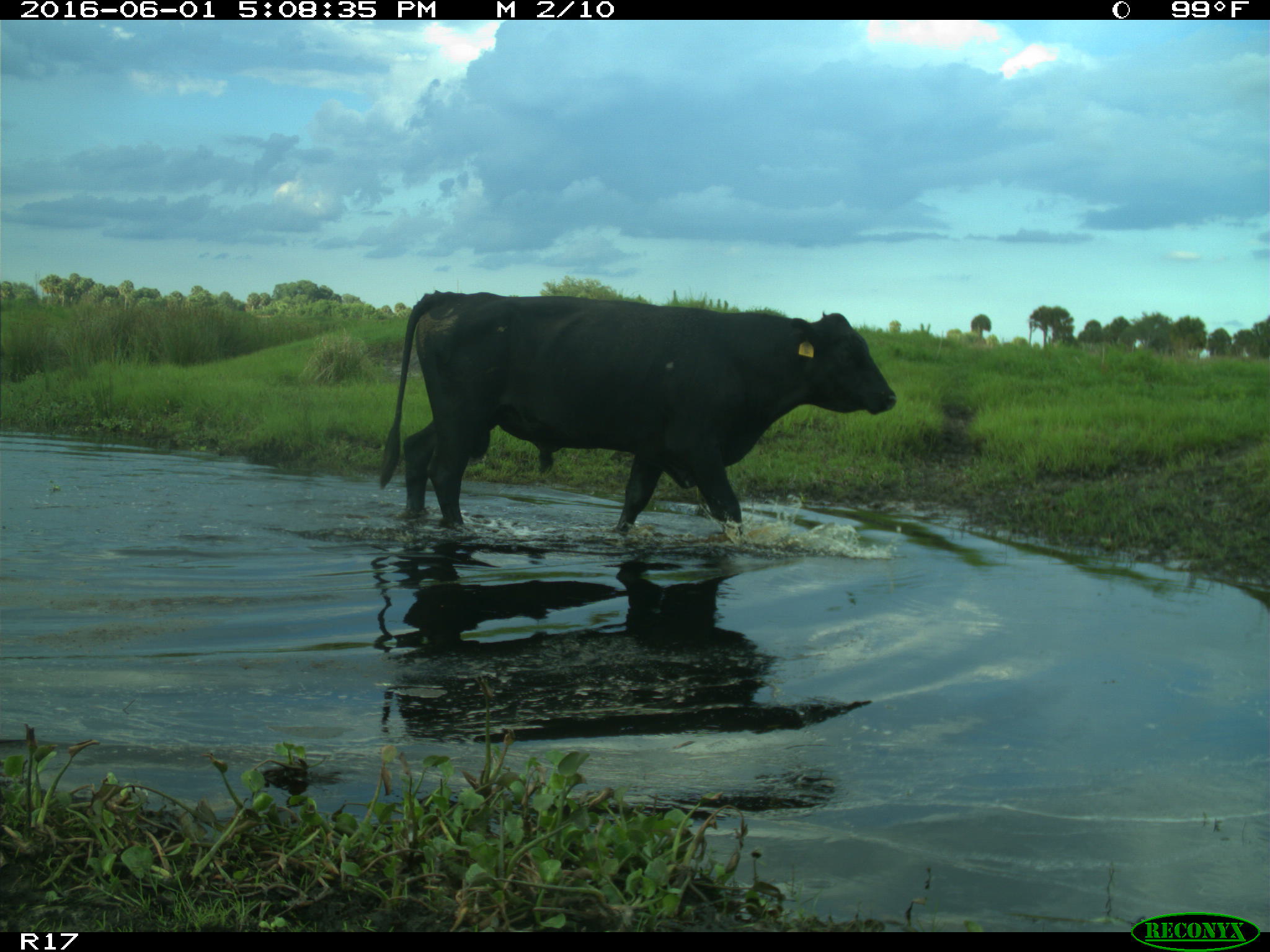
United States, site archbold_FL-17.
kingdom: Animalia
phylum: Chordata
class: Mammalia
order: Artiodactyla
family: Bovidae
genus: Bos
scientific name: Bos taurus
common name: domestic cow